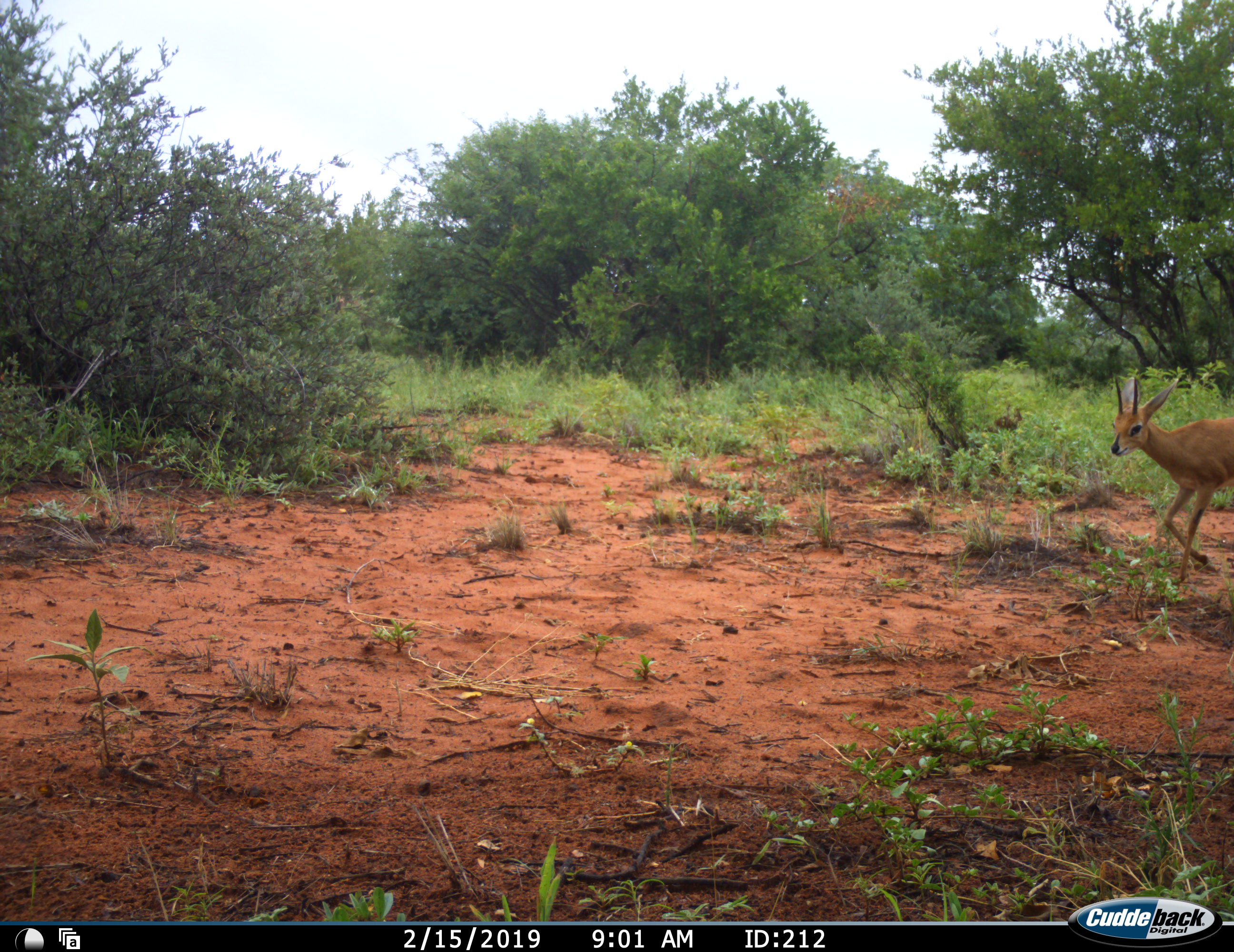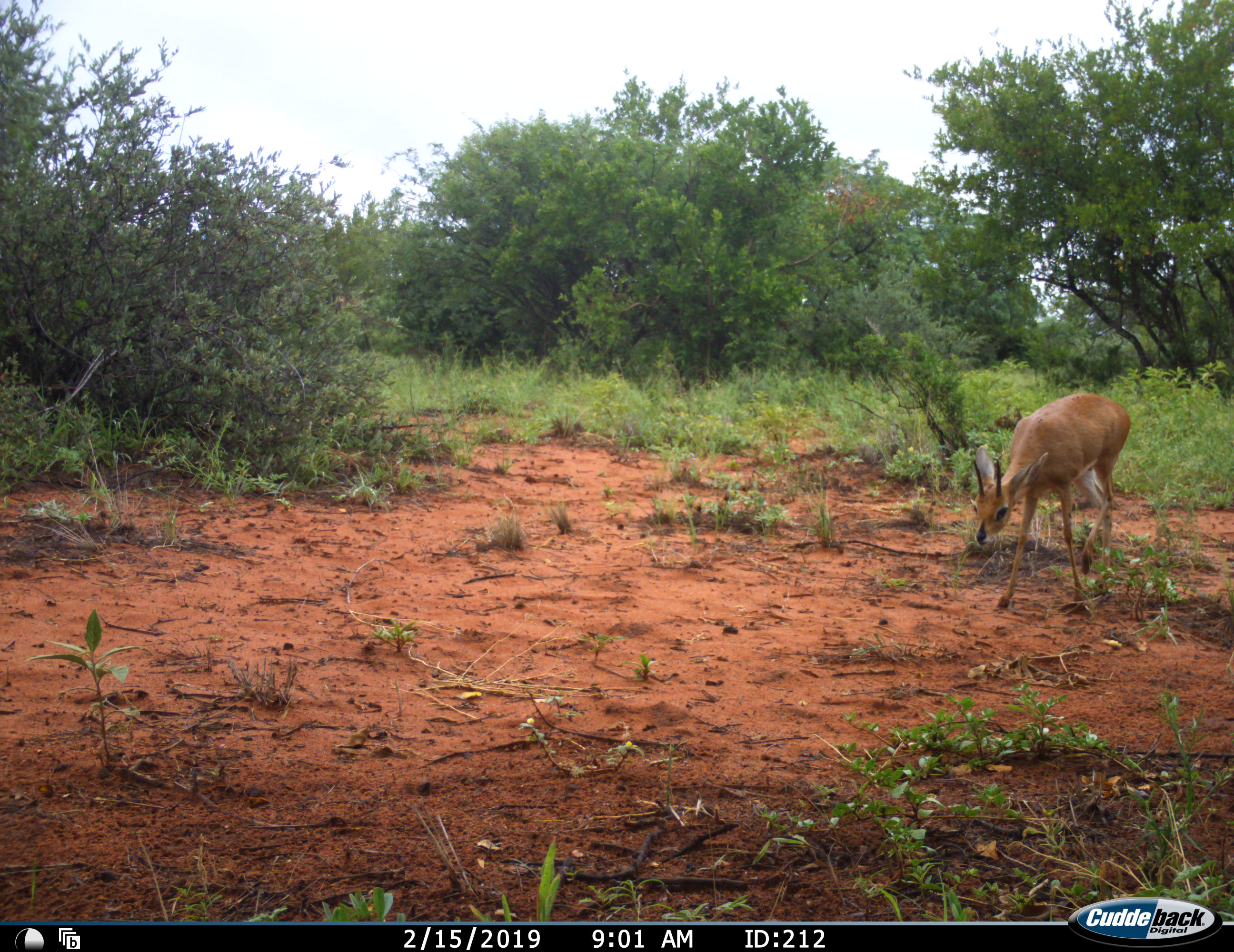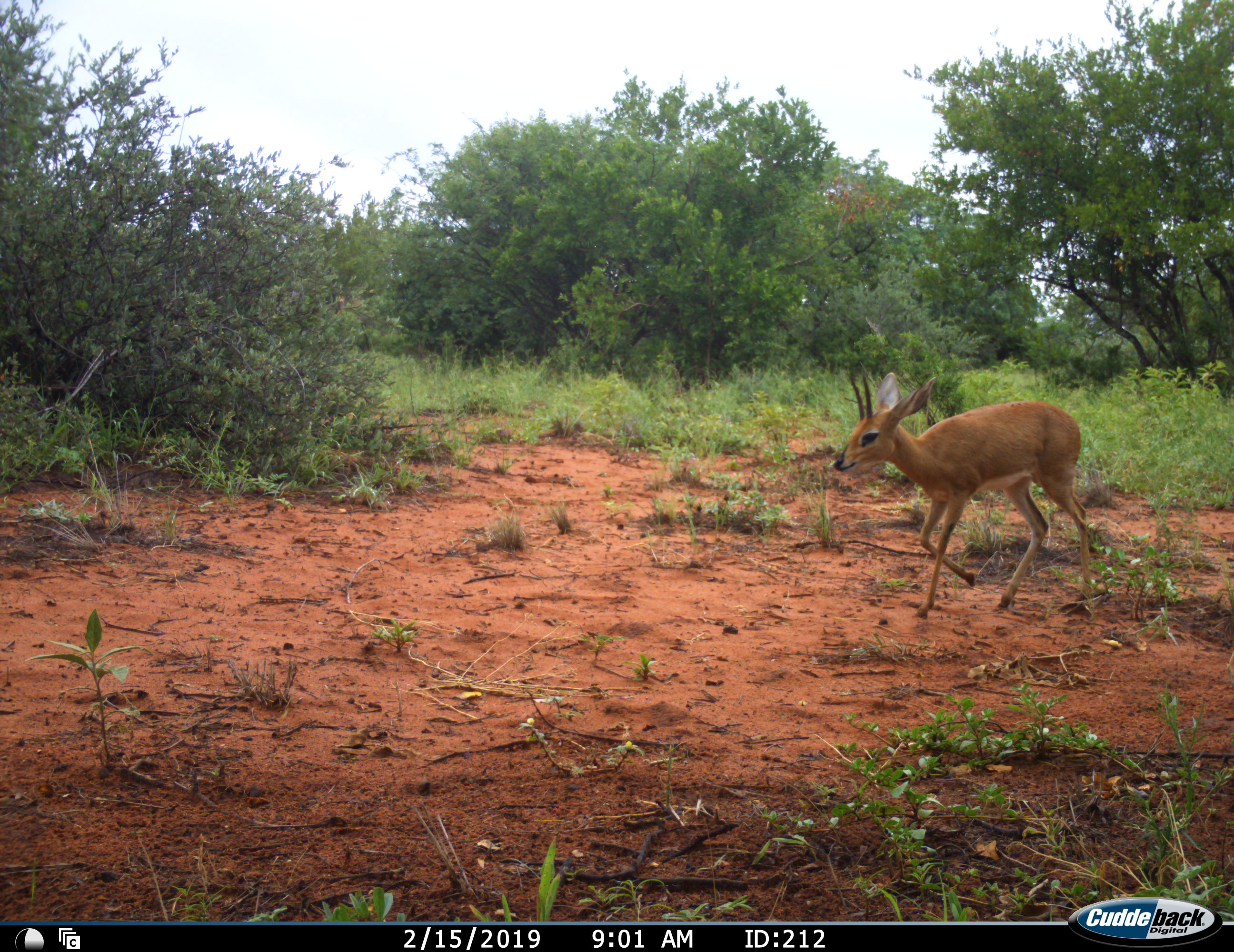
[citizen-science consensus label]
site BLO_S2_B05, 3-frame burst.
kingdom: Animalia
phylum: Chordata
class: Mammalia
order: Artiodactyla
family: Bovidae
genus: Madoqua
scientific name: Madoqua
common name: dik-dik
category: dikdik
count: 1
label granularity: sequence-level